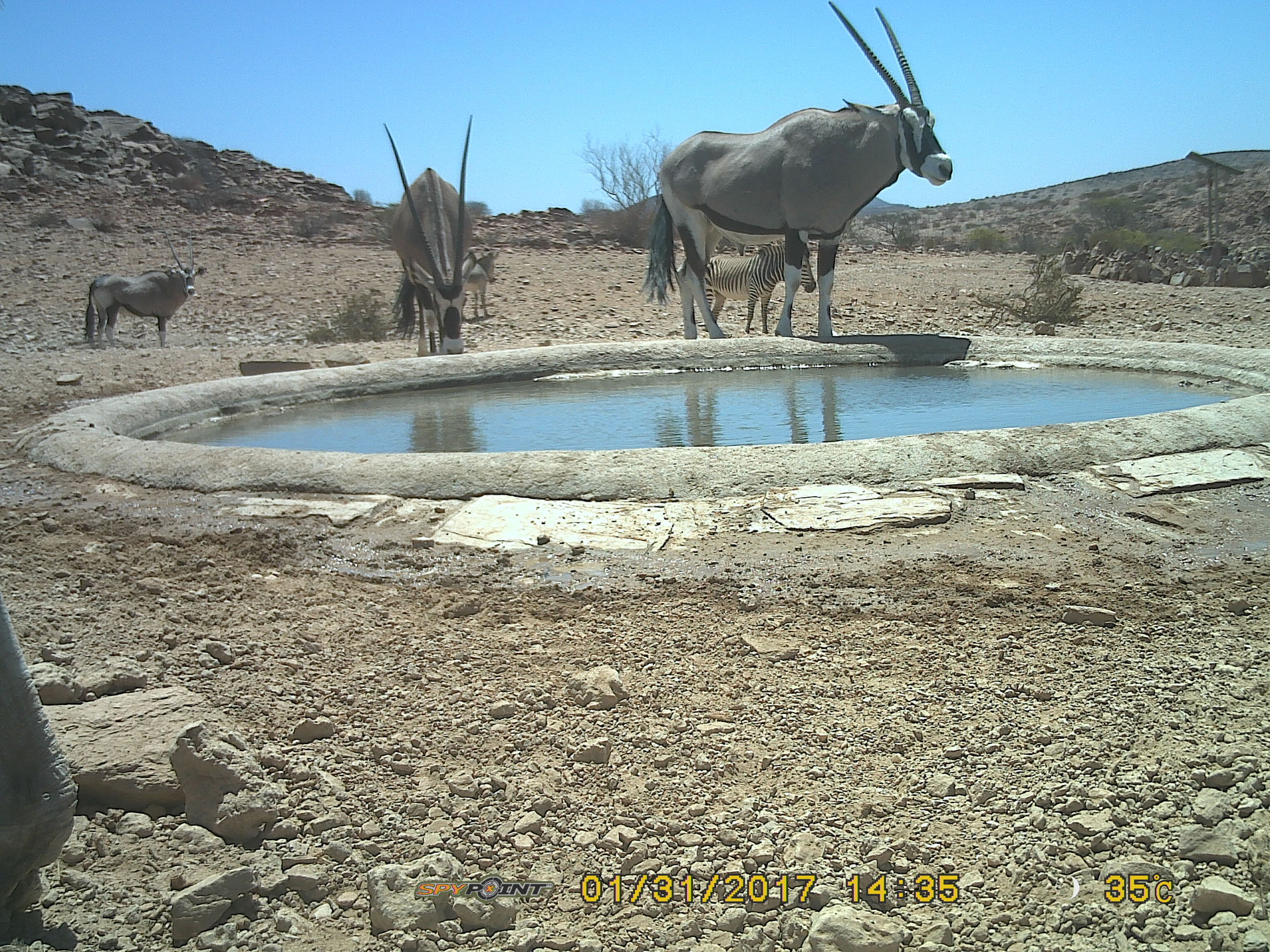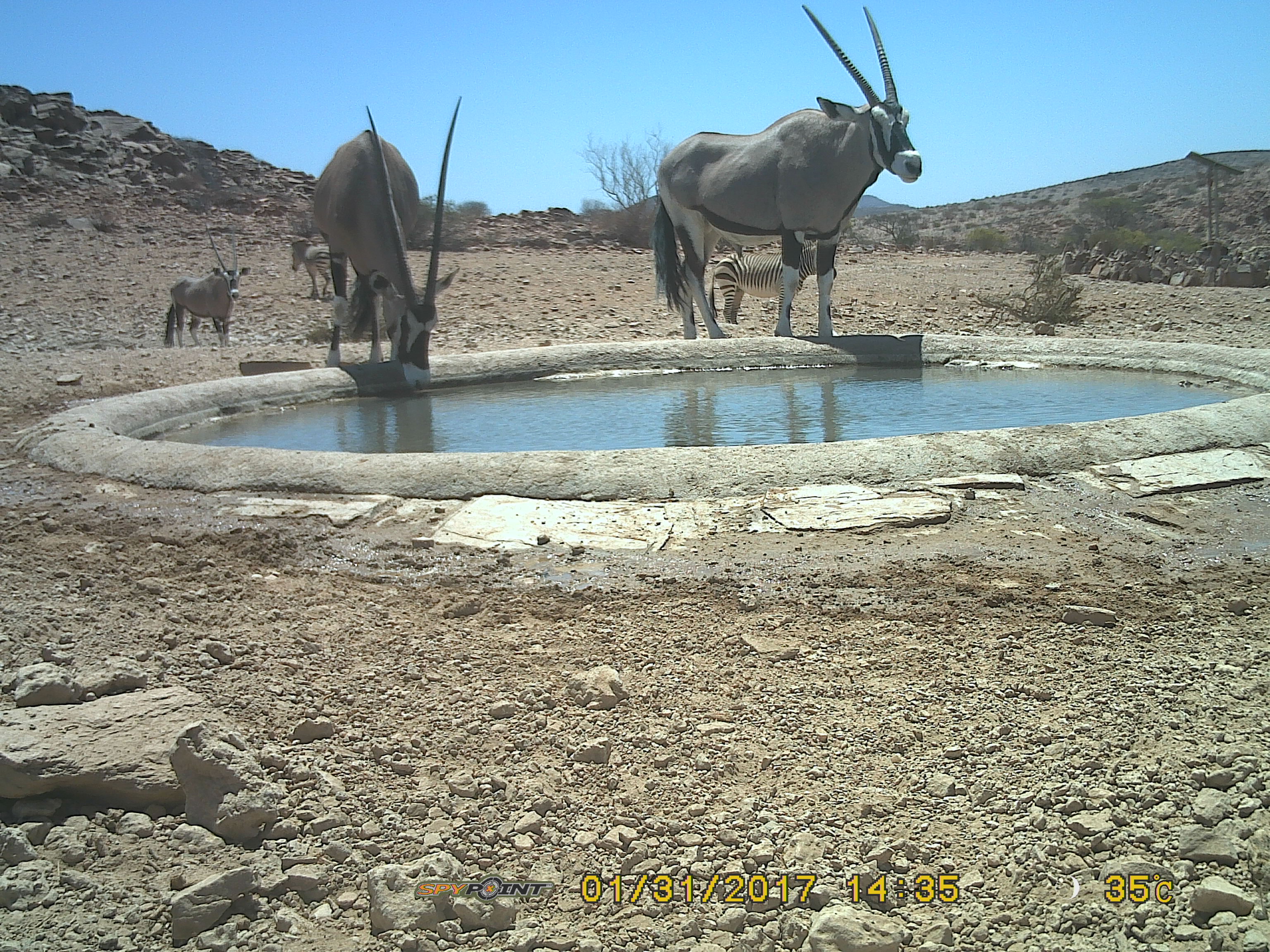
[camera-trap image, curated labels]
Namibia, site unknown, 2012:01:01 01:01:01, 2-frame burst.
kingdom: Animalia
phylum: Chordata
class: Mammalia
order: Artiodactyla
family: Bovidae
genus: Oryx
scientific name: Oryx gazella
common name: gemsbok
Oryx gazella (gemsbok).